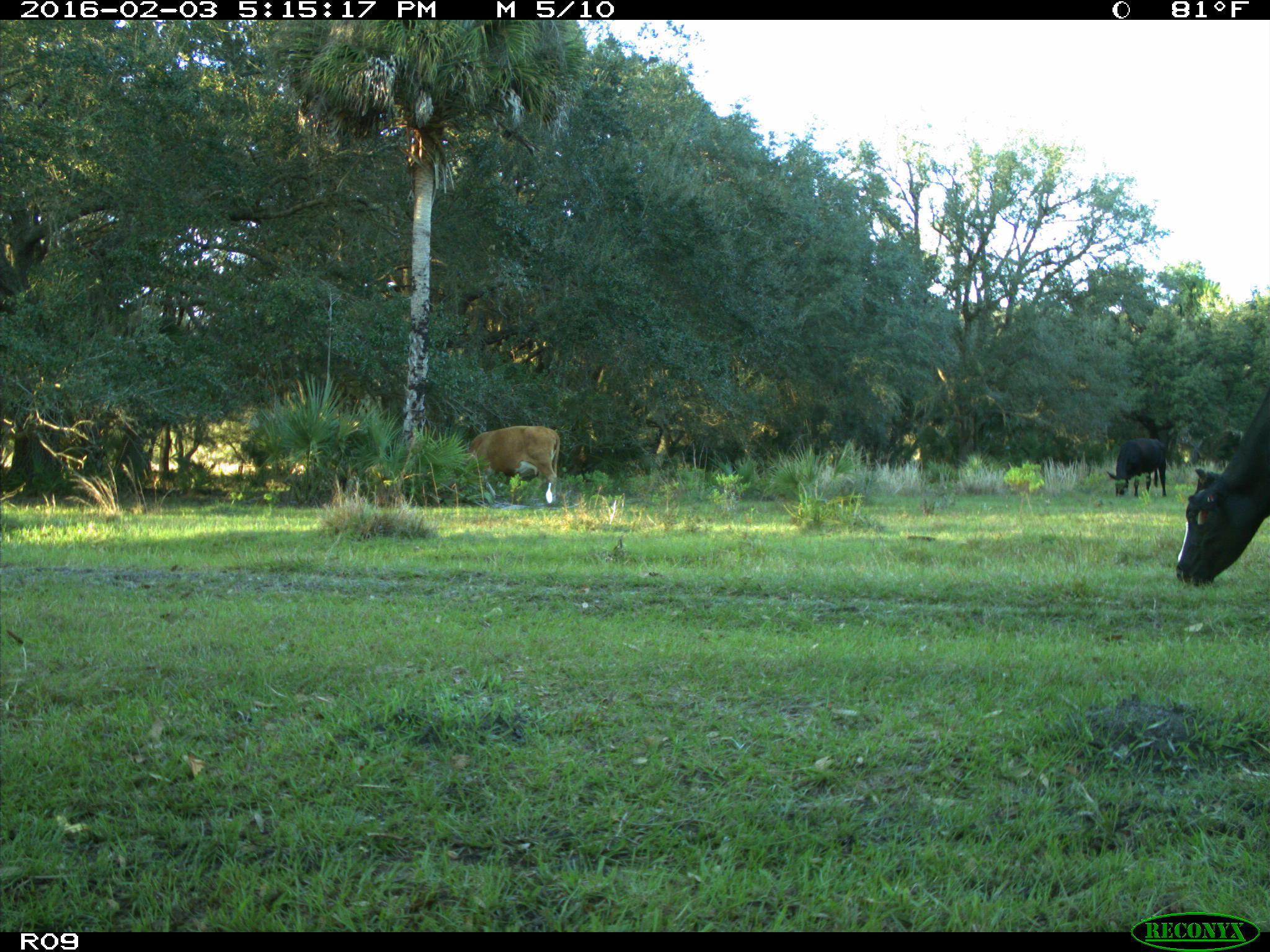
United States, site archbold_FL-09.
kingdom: Animalia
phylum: Chordata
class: Mammalia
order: Artiodactyla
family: Bovidae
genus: Bos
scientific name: Bos taurus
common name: domestic cow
Bos taurus (domestic cow).